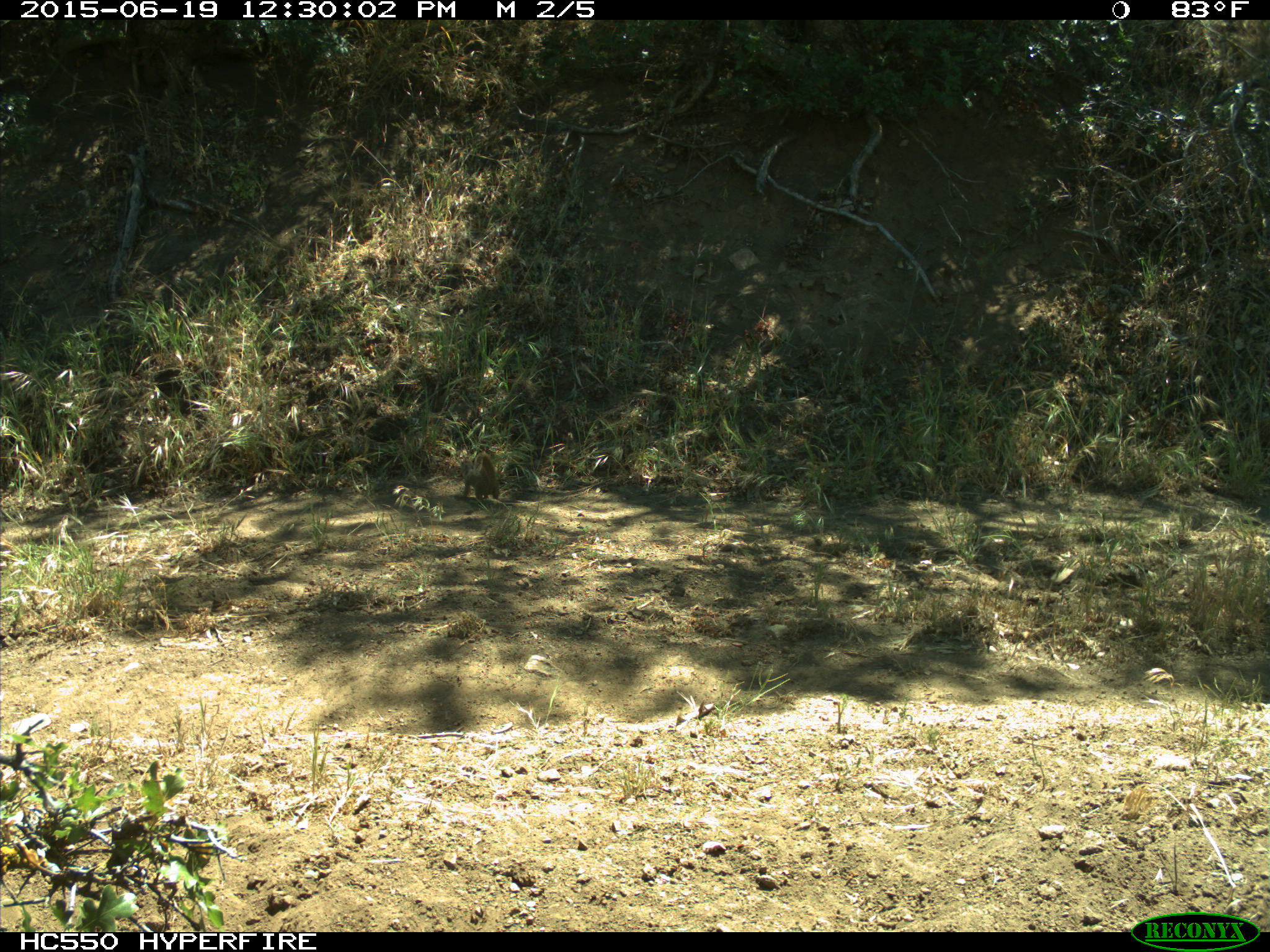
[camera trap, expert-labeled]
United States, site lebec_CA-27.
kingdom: Animalia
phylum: Chordata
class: Mammalia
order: Rodentia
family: Sciuridae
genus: Otospermophilus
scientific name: Otospermophilus beecheyi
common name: california ground squirrel